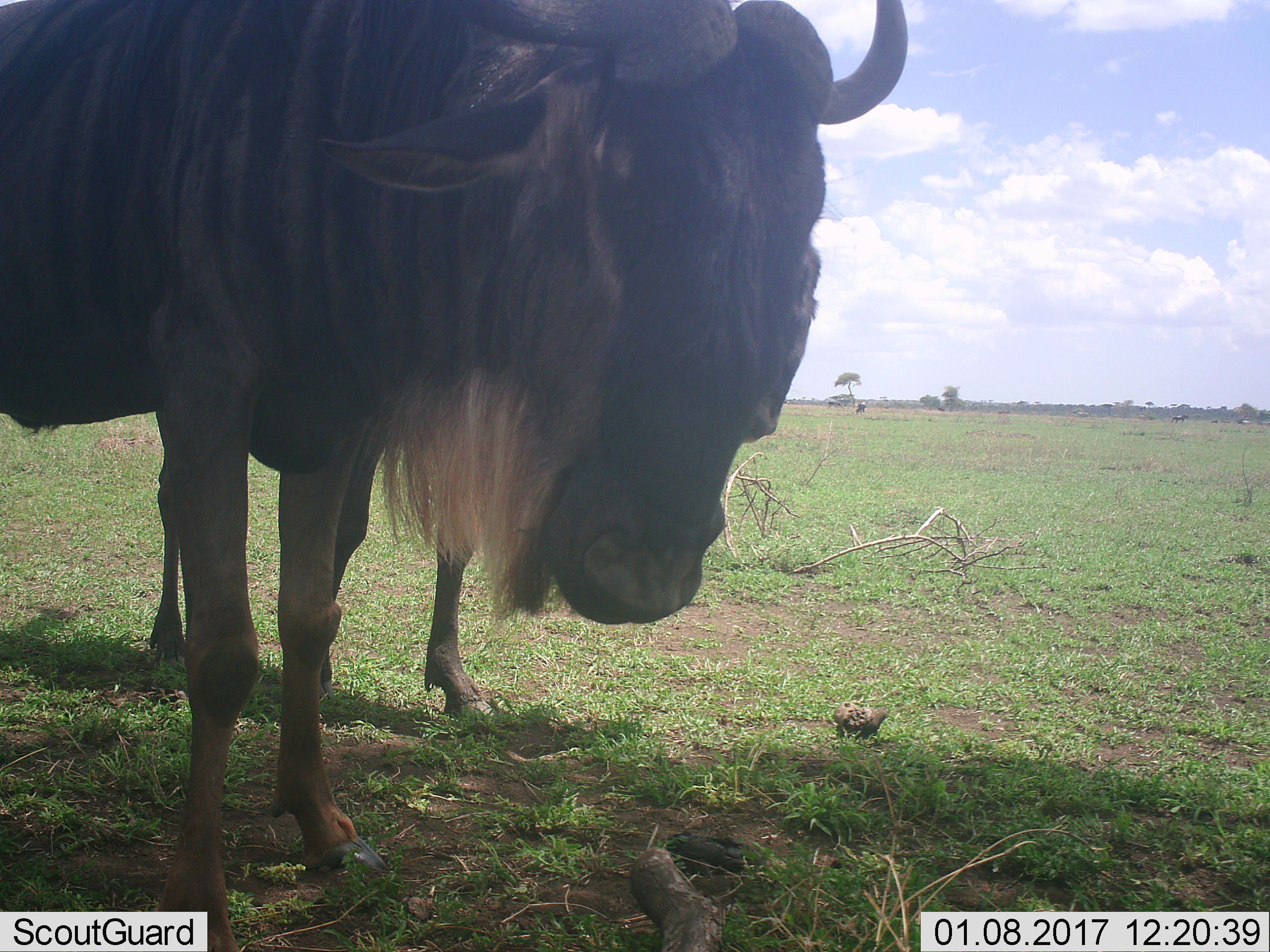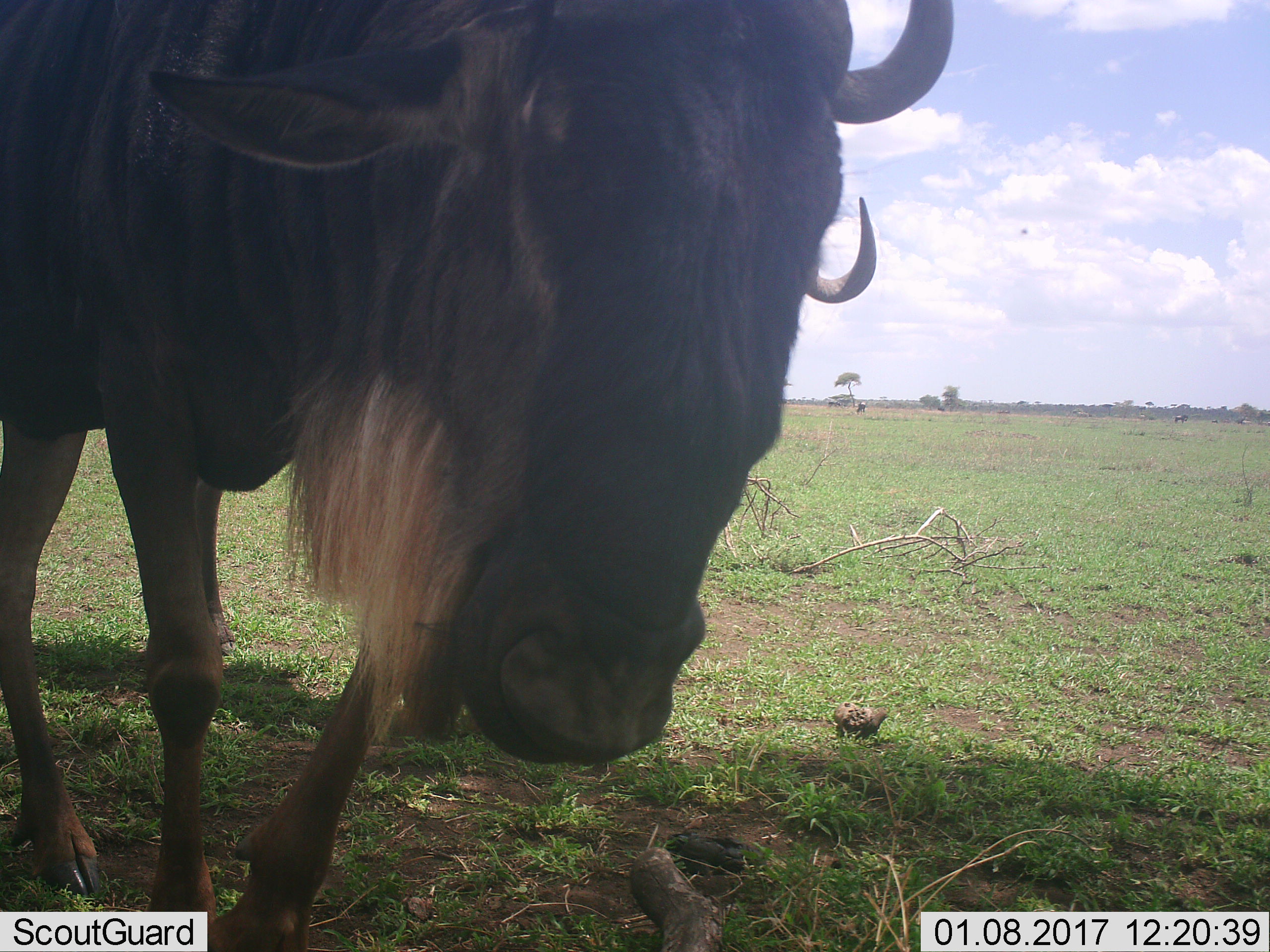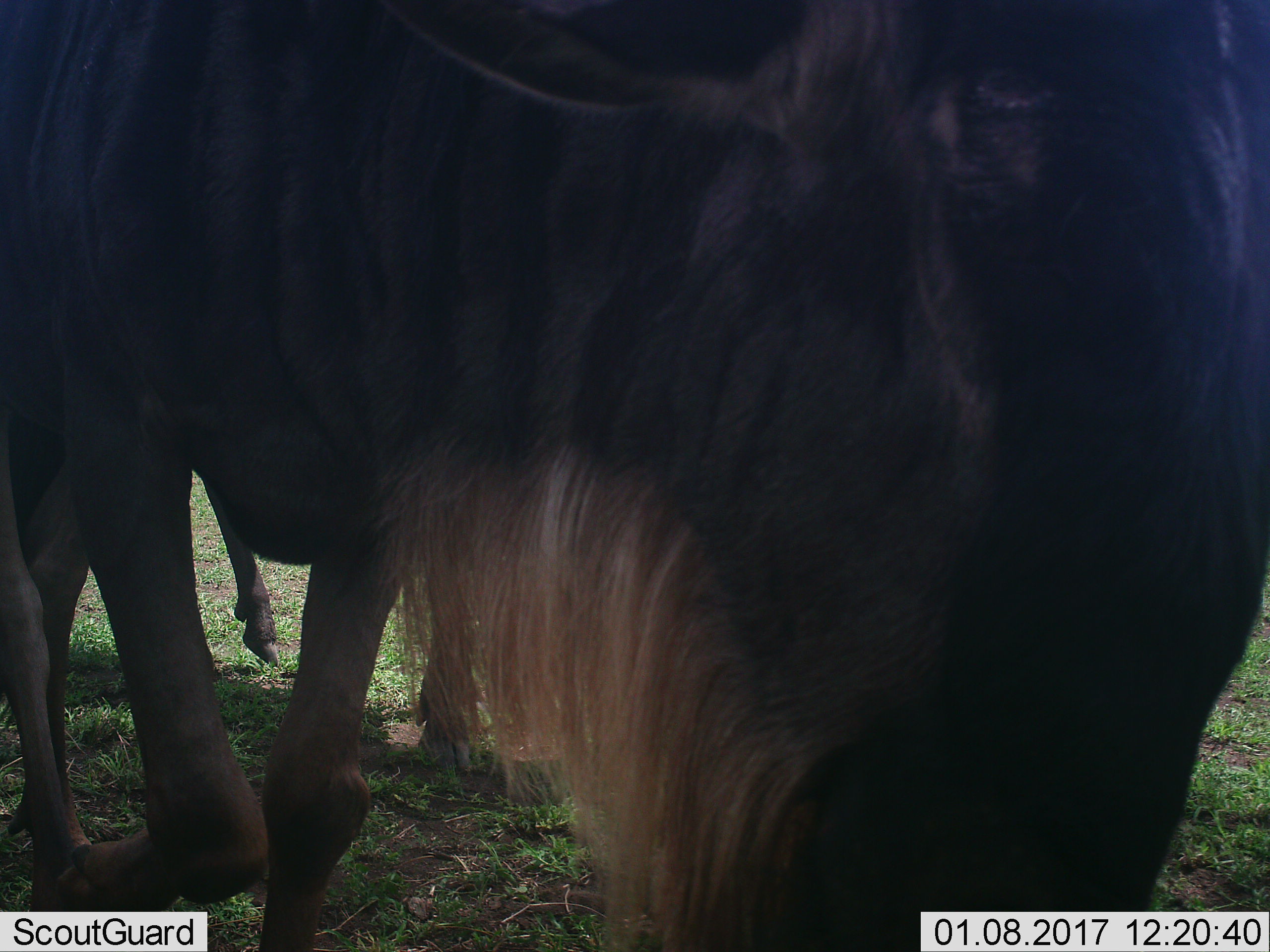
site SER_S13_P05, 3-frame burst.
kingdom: Animalia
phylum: Chordata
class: Mammalia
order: Artiodactyla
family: Bovidae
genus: Connochaetes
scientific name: Connochaetes taurinus taurinus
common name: blue wildebeest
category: wildebeestblue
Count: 2.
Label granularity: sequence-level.